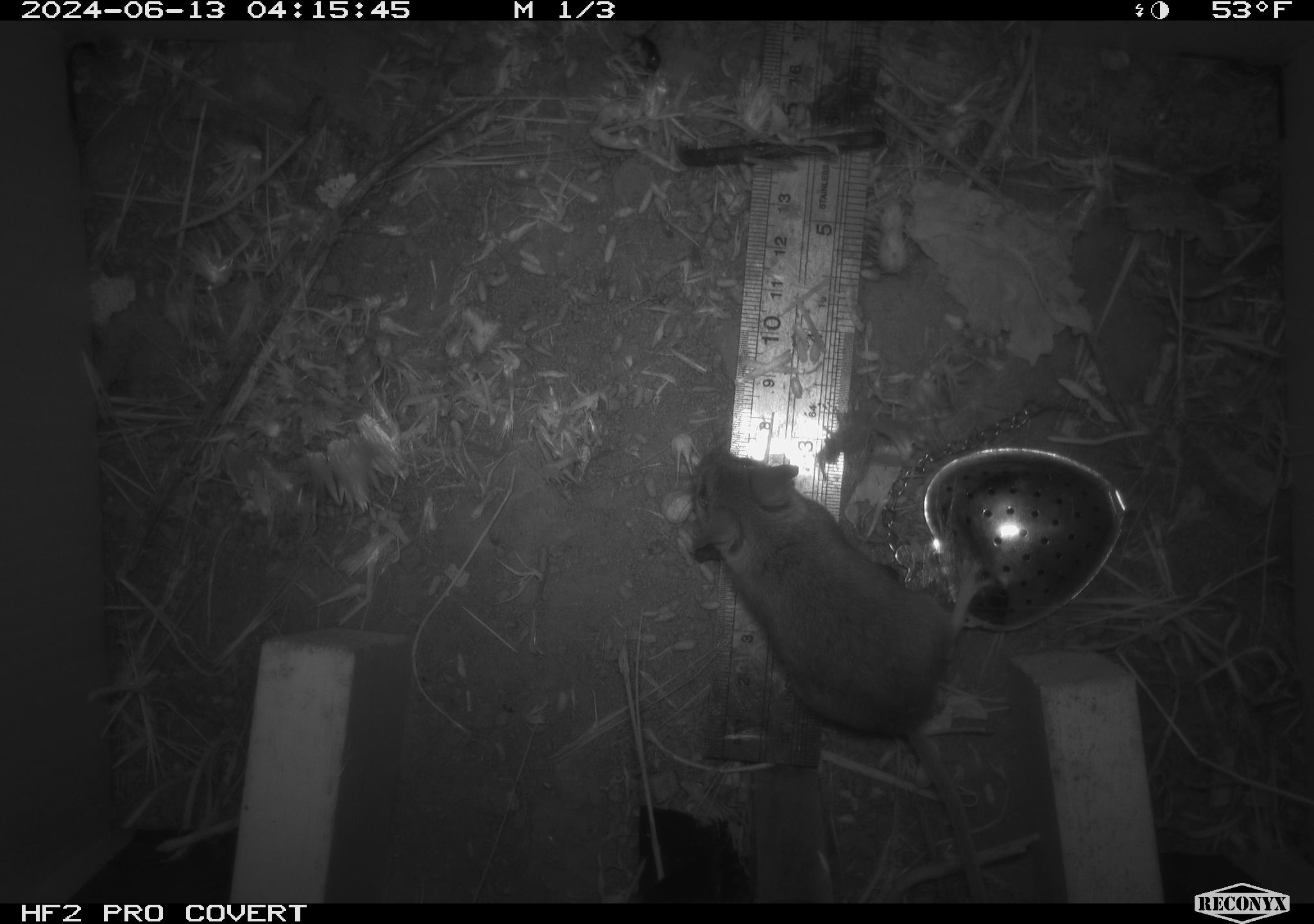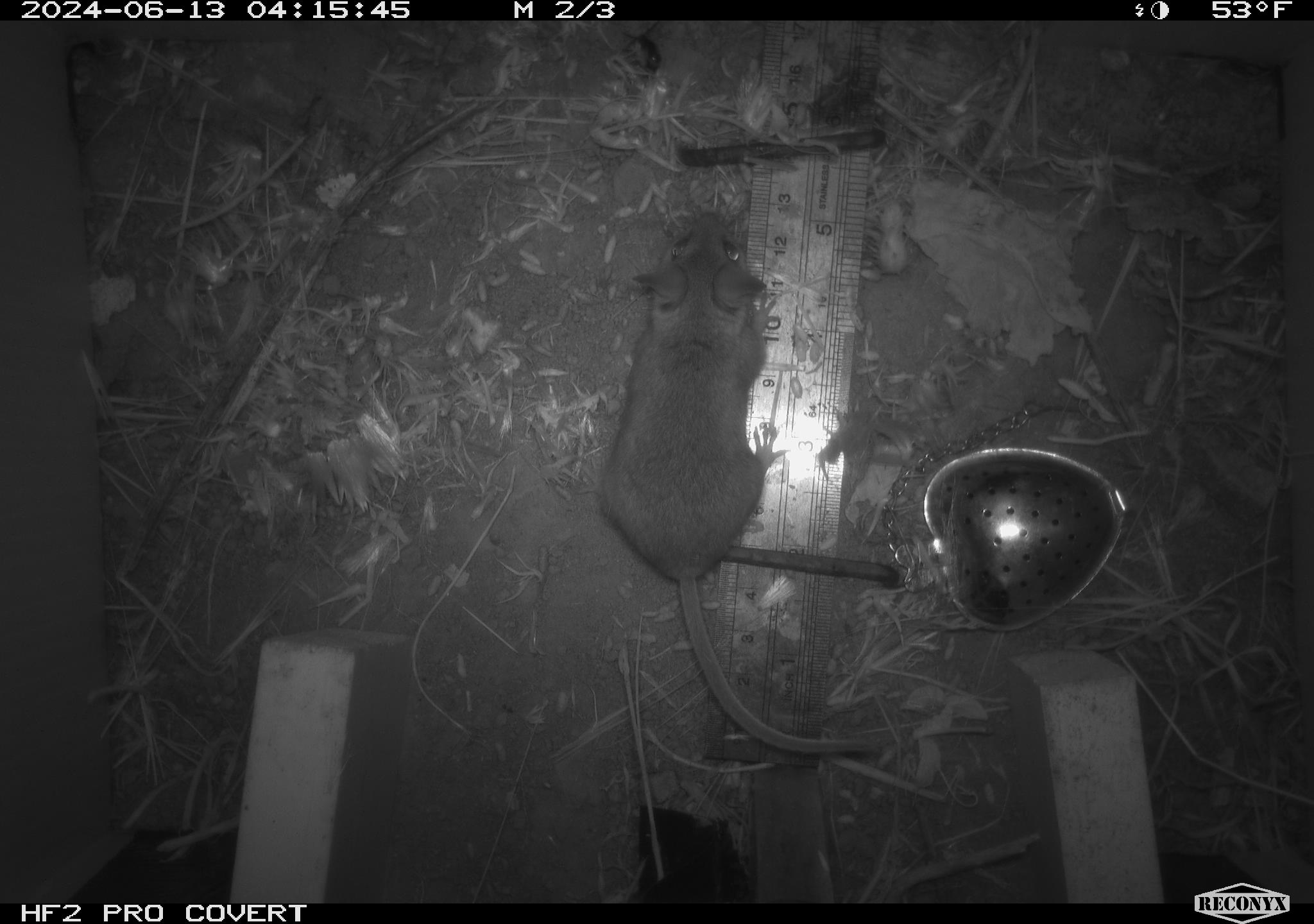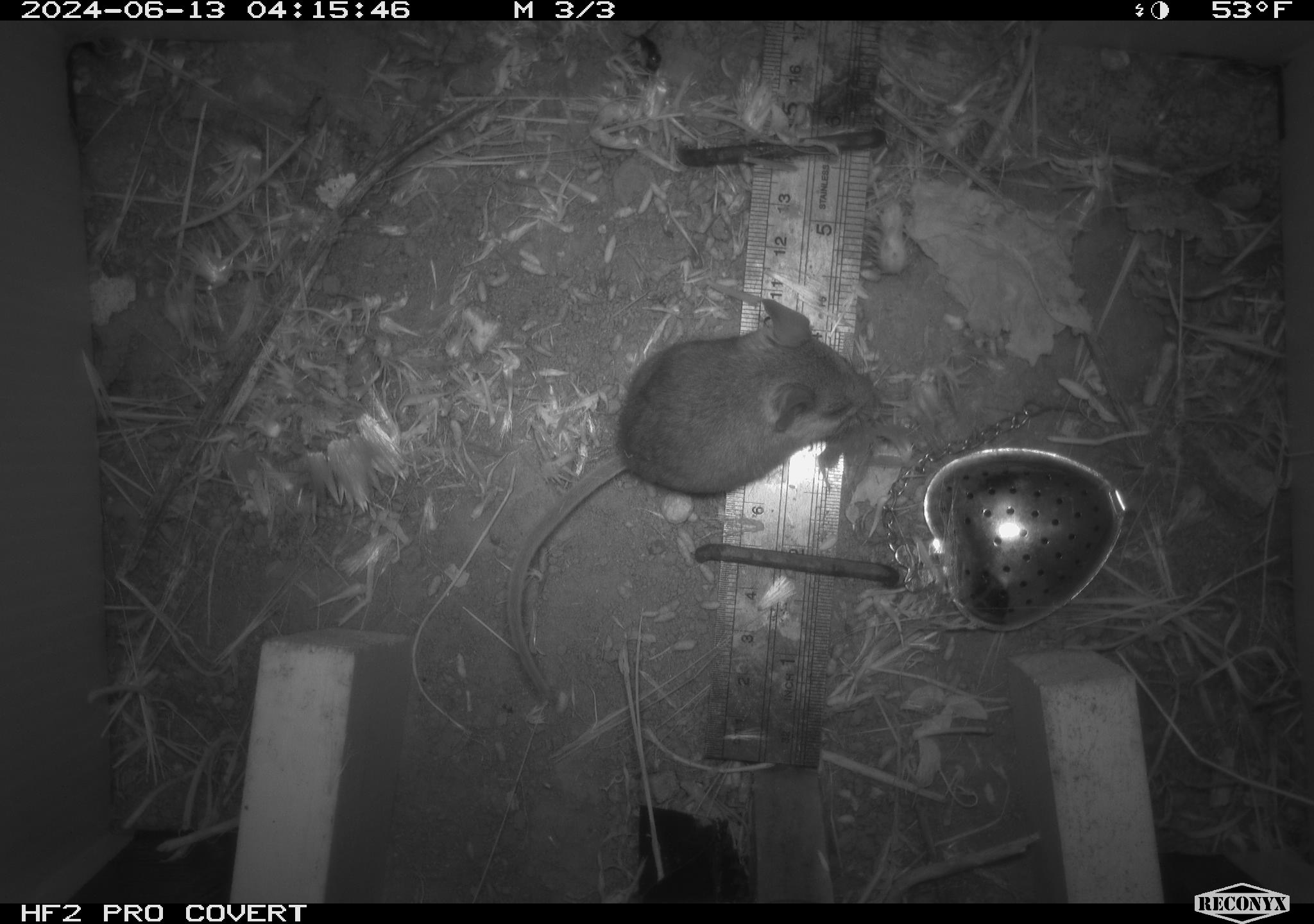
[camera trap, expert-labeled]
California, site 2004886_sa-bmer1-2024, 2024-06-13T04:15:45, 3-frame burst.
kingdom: Animalia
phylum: Chordata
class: Mammalia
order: Rodentia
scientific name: Rodentia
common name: mouse species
Mouse species (Rodentia).